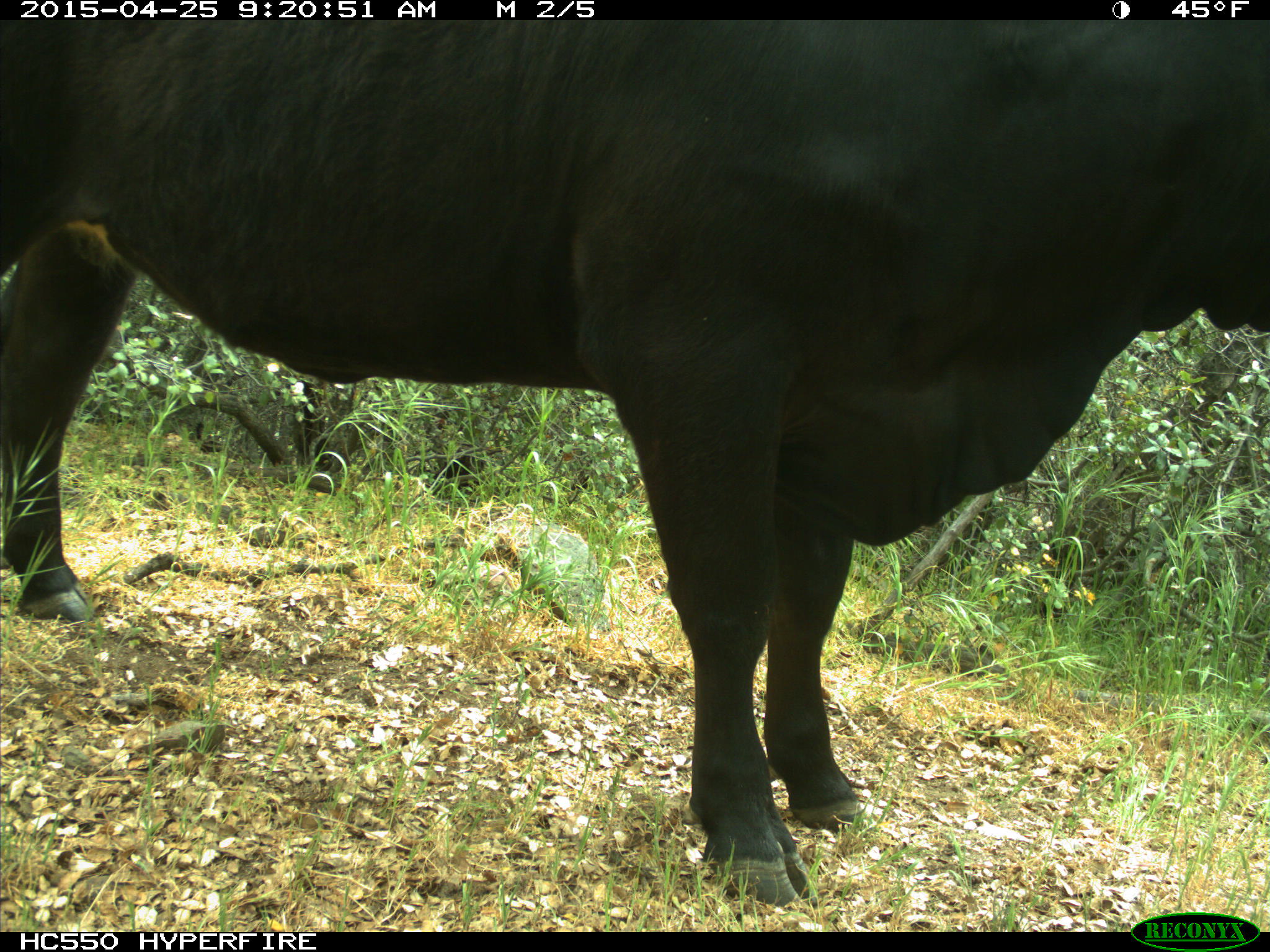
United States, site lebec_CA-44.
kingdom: Animalia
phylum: Chordata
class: Mammalia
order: Artiodactyla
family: Suidae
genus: Sus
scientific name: Sus scrofa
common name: wild boar